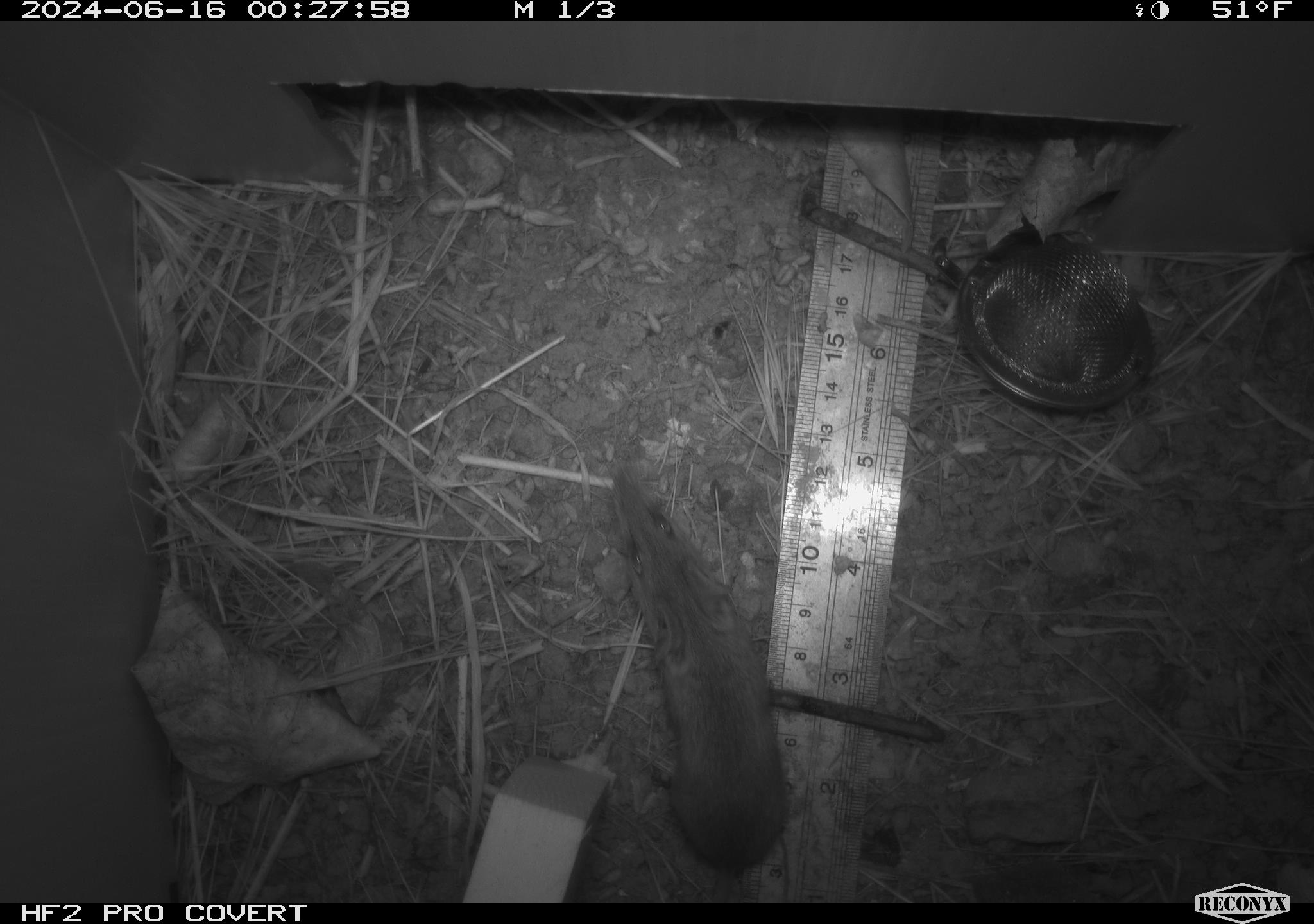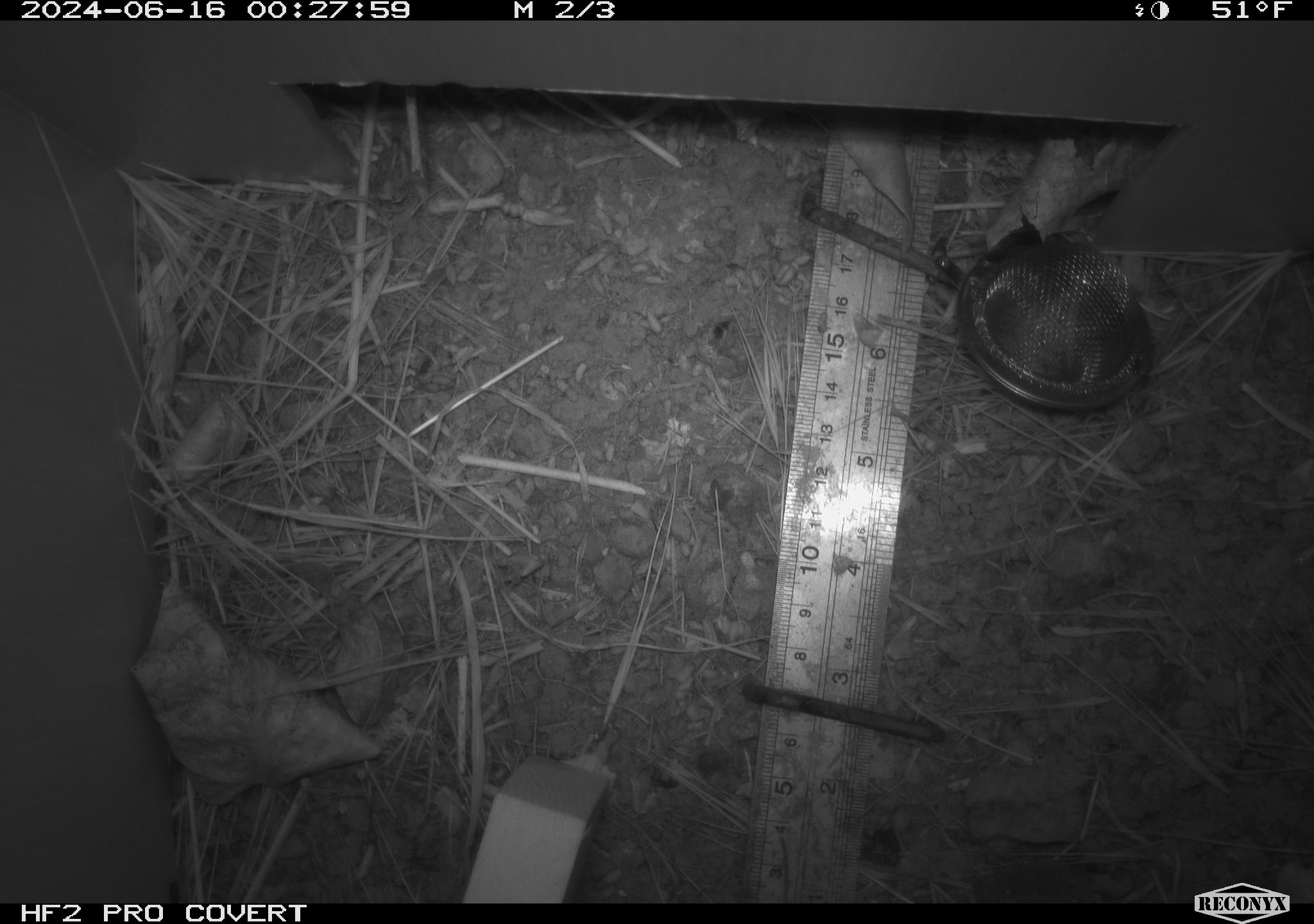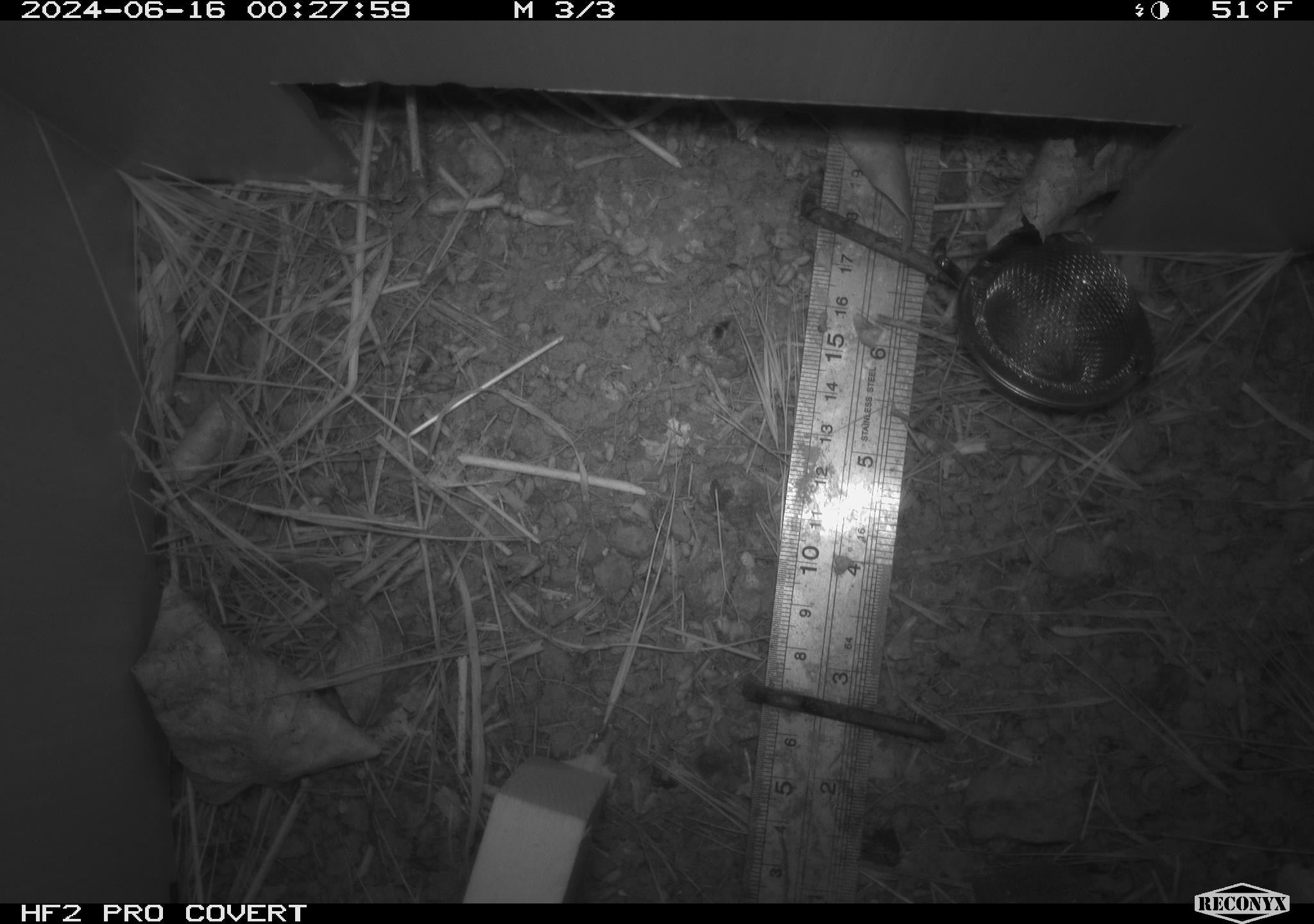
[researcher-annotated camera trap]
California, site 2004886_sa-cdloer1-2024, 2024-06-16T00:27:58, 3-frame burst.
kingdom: Animalia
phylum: Chordata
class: Mammalia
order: Rodentia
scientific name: Rodentia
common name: mouse species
Mouse species (Rodentia).